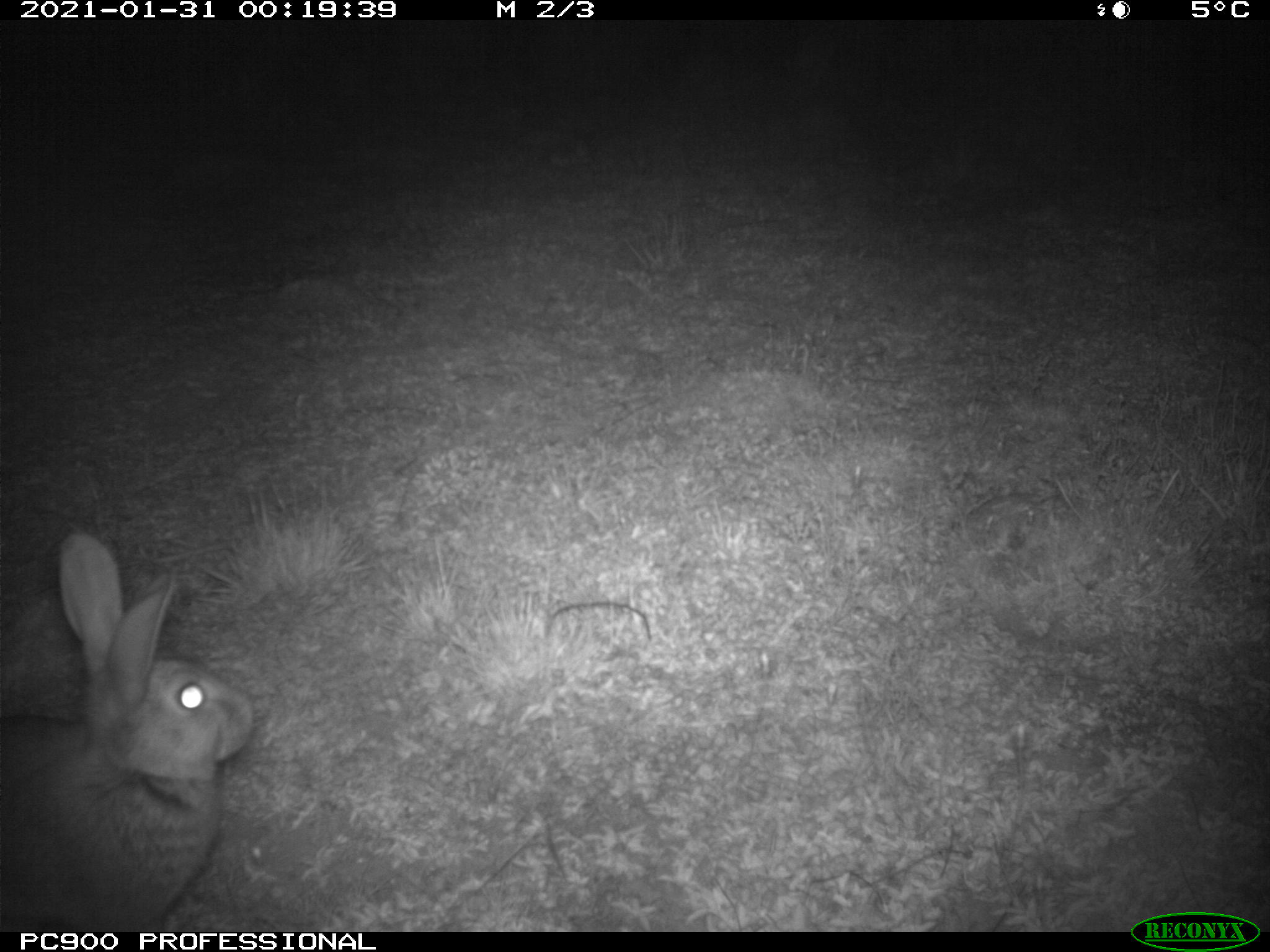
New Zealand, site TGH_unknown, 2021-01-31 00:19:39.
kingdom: Animalia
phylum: Chordata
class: Mammalia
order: Lagomorpha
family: Leporidae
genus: Oryctolagus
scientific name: Oryctolagus cuniculus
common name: european rabbit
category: rabbit